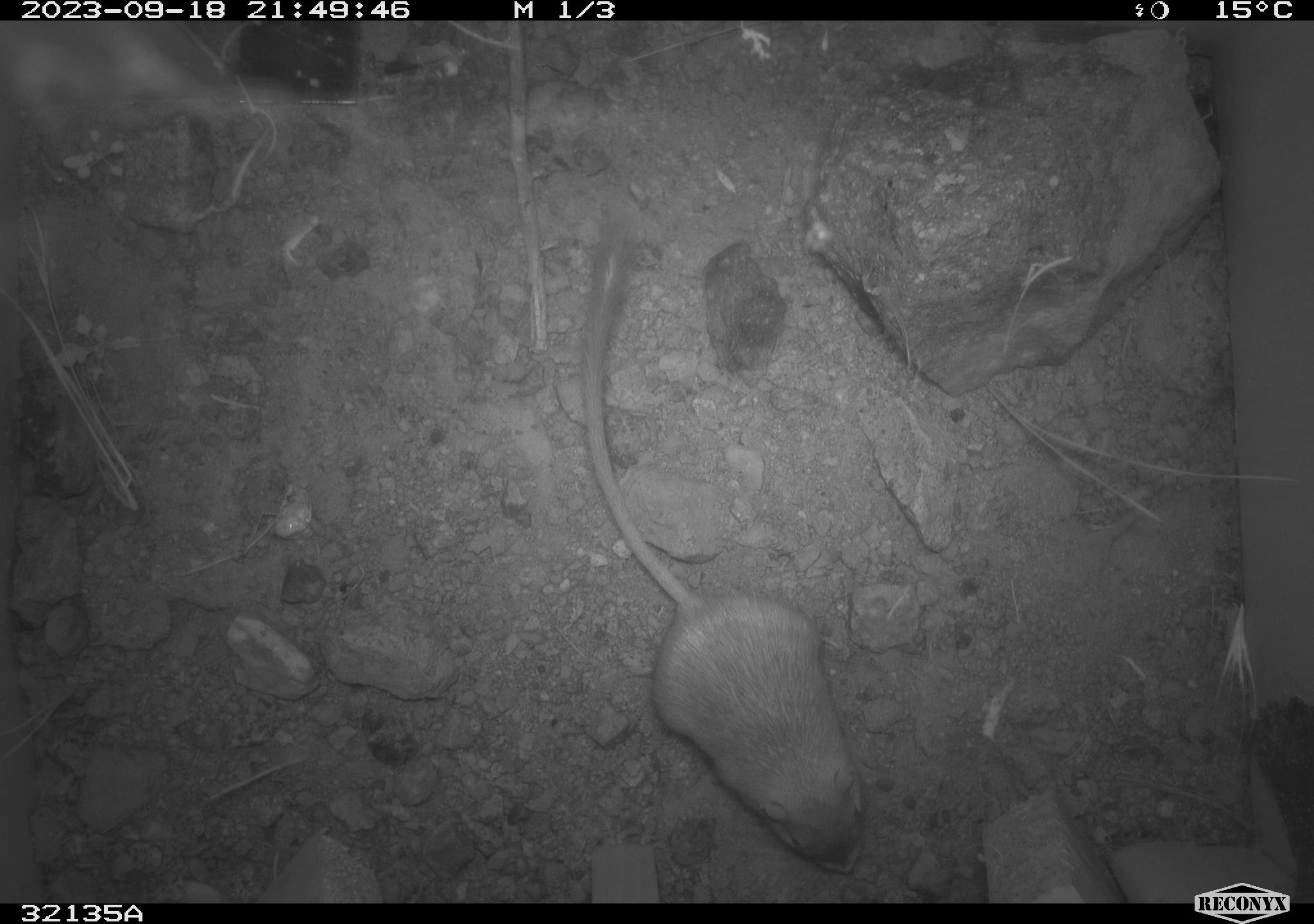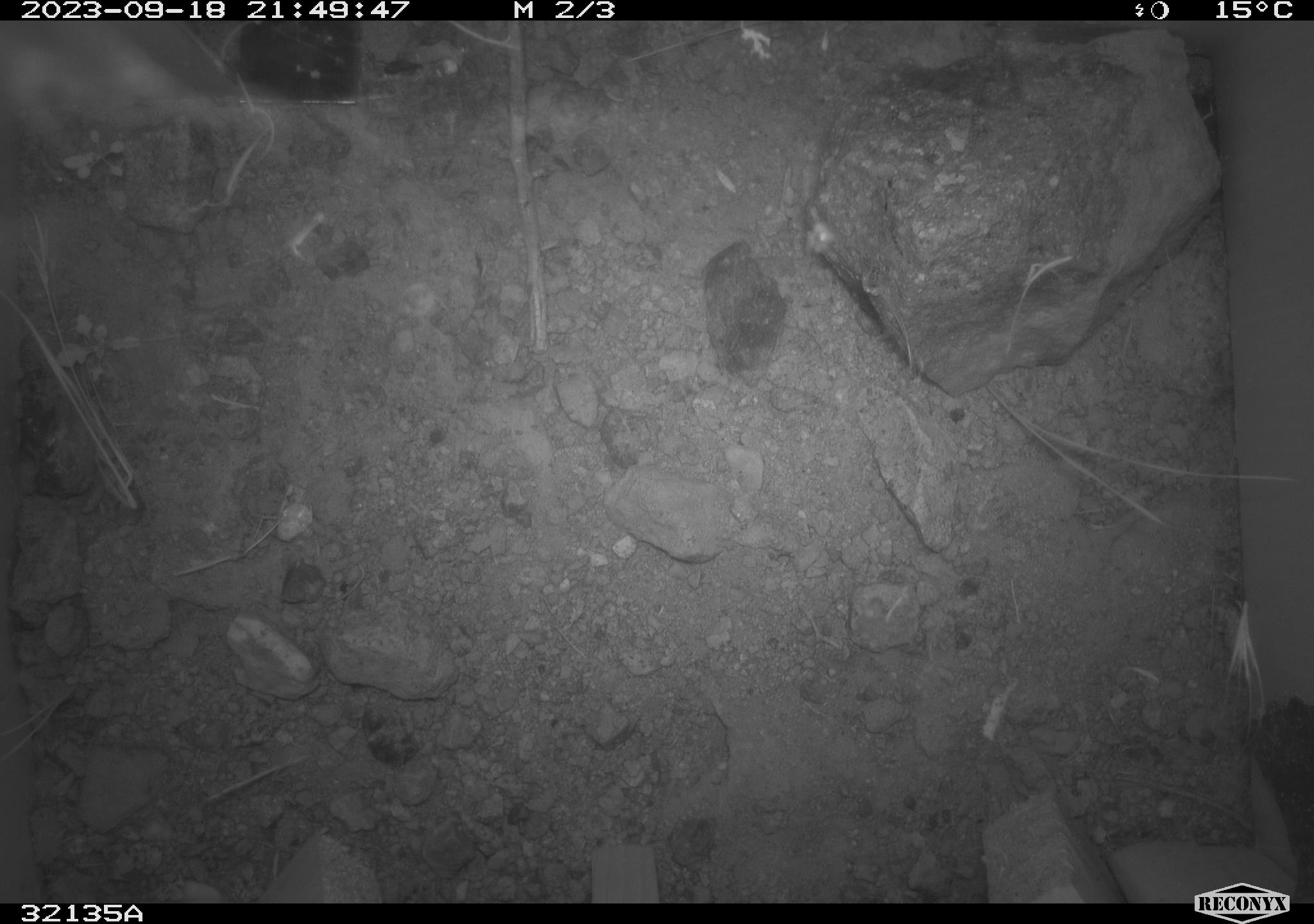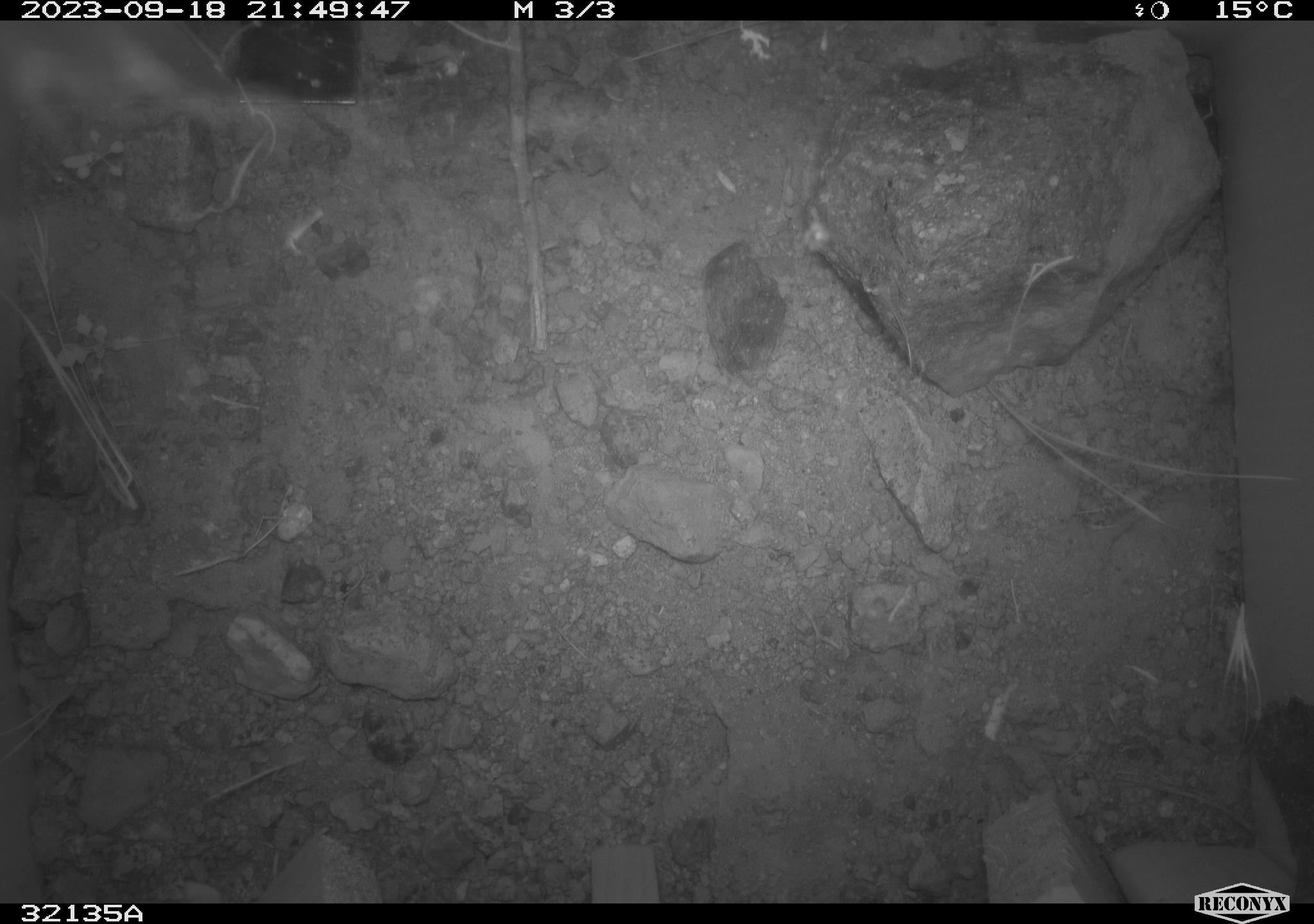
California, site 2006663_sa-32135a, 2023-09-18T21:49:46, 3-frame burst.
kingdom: Animalia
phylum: Chordata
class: Mammalia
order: Rodentia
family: Heteromyidae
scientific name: Heteromyidae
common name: kangaroo rats and pocket mice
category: heteromyidae family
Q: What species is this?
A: Heteromyidae family (kangaroo rats and pocket mice) (Heteromyidae).